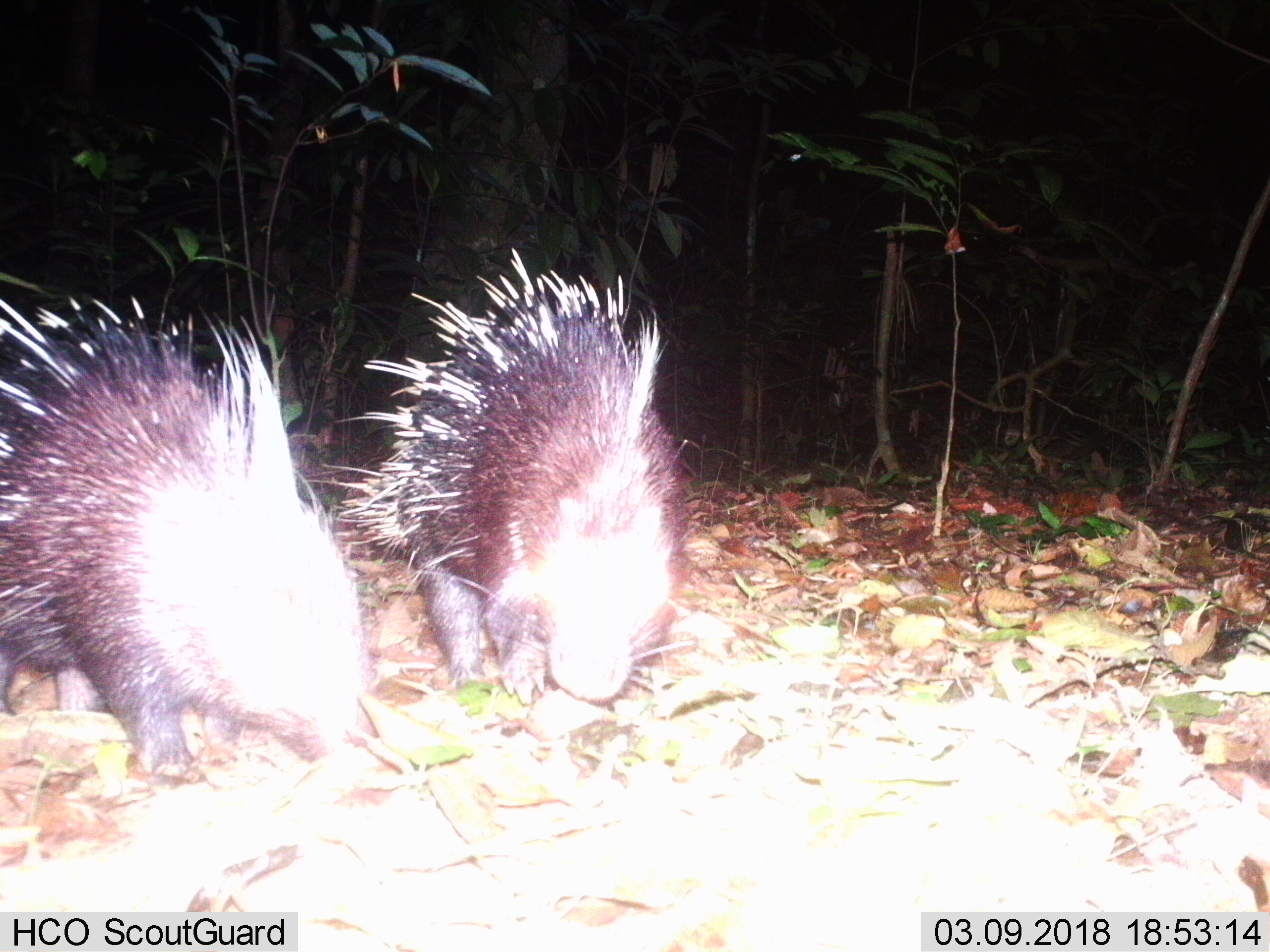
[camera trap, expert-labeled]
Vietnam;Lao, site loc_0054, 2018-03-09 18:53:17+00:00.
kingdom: Animalia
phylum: Chordata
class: Mammalia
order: Rodentia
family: Hystricidae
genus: Hystrix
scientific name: Hystrix brachyura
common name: malayan porcupine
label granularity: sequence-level